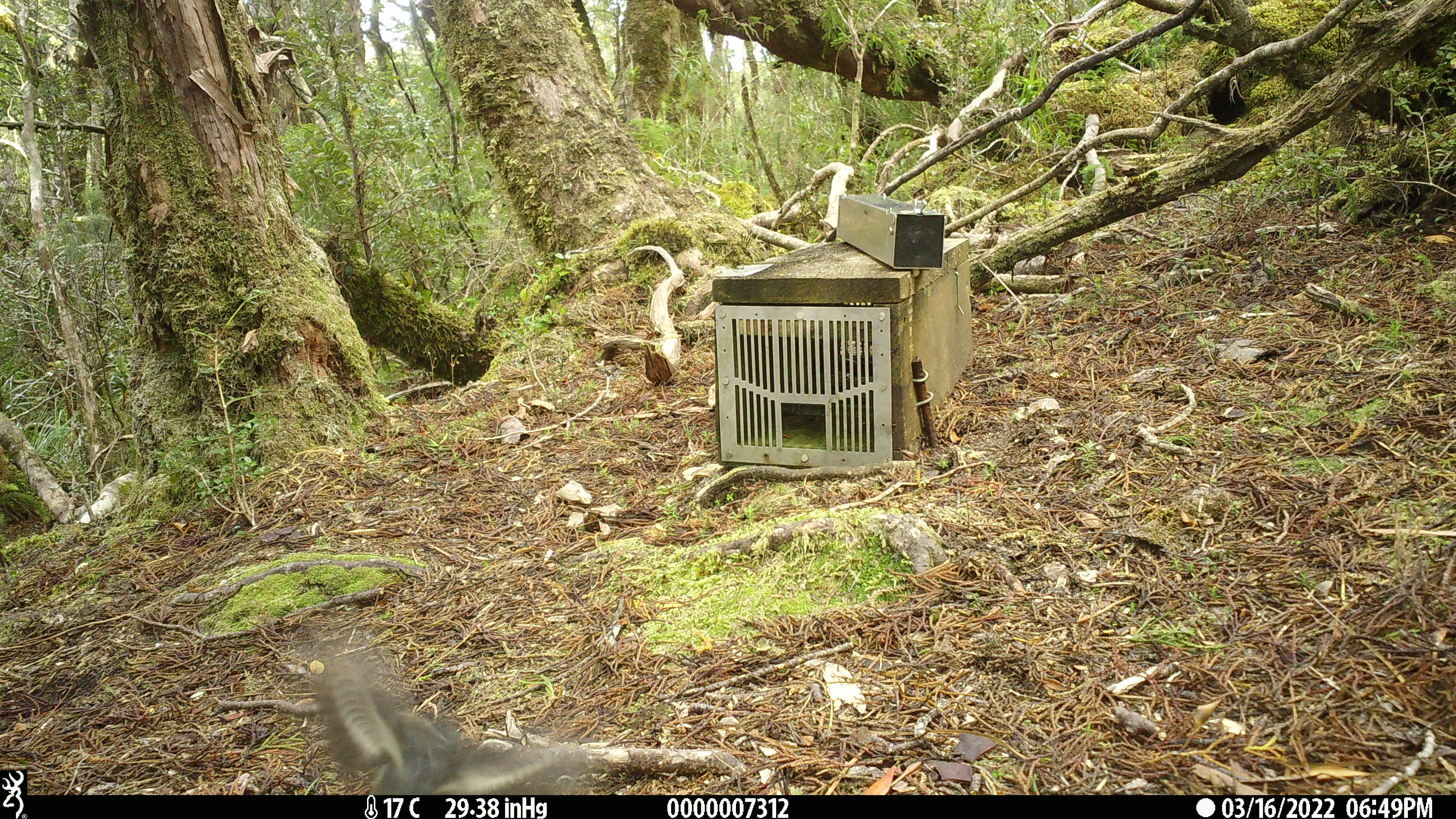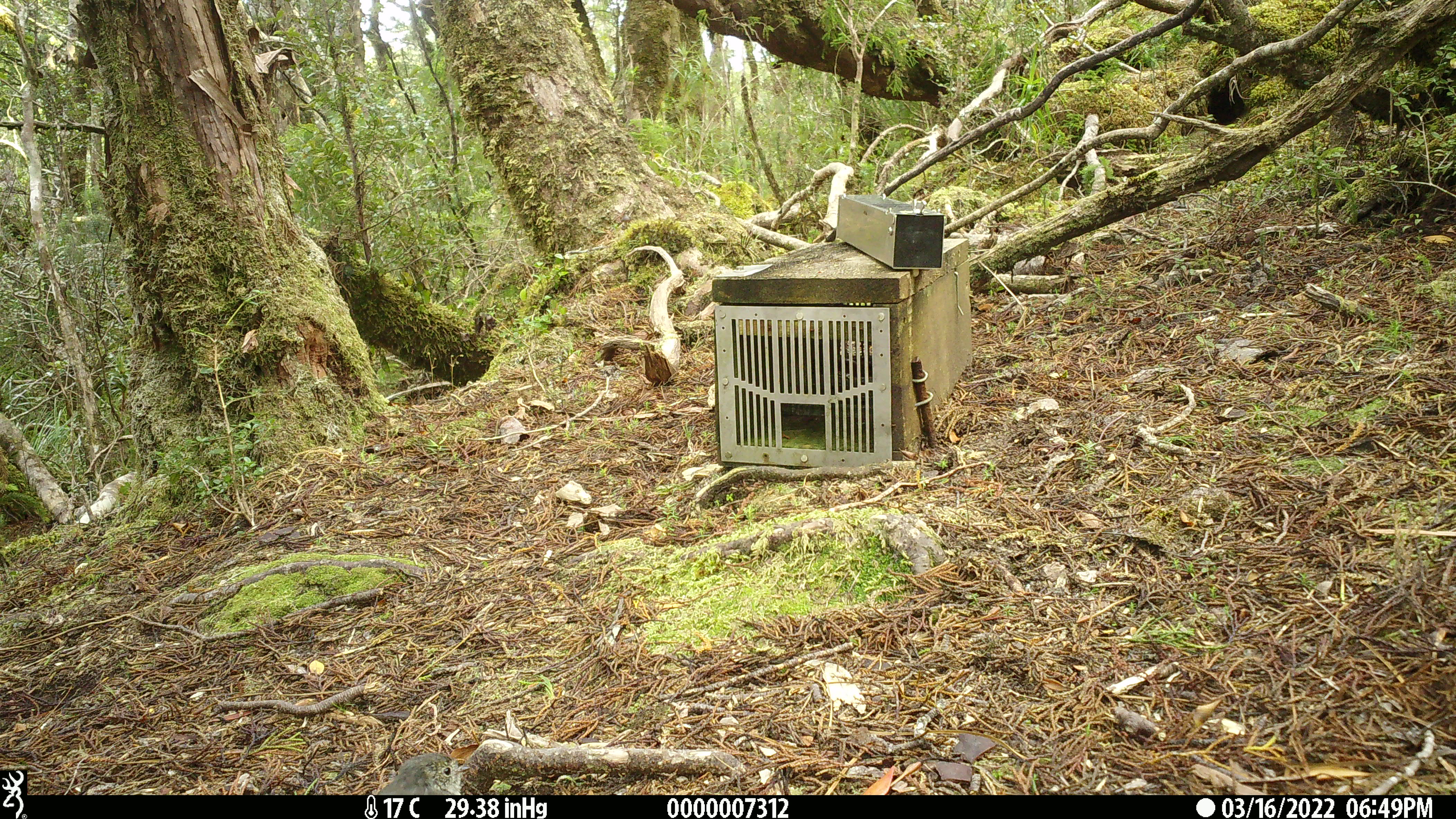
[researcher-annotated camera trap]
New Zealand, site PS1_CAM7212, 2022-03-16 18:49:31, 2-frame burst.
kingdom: Animalia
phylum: Chordata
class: Aves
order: Passeriformes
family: Petroicidae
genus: Petroica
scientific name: Petroica macrocephala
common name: tomtit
Tomtit (Petroica macrocephala).